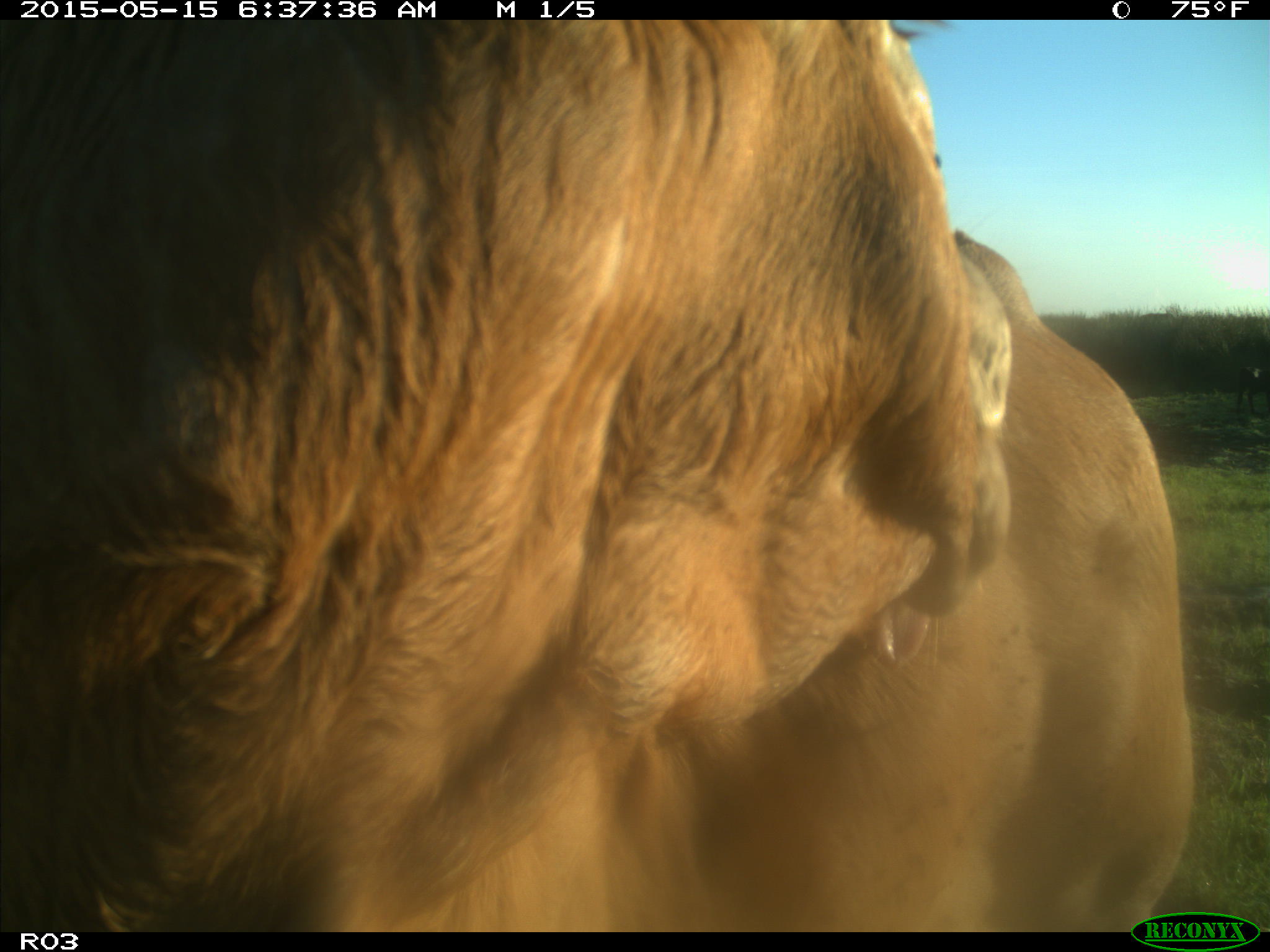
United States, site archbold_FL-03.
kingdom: Animalia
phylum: Chordata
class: Mammalia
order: Artiodactyla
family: Bovidae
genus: Bos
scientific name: Bos taurus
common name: domestic cow